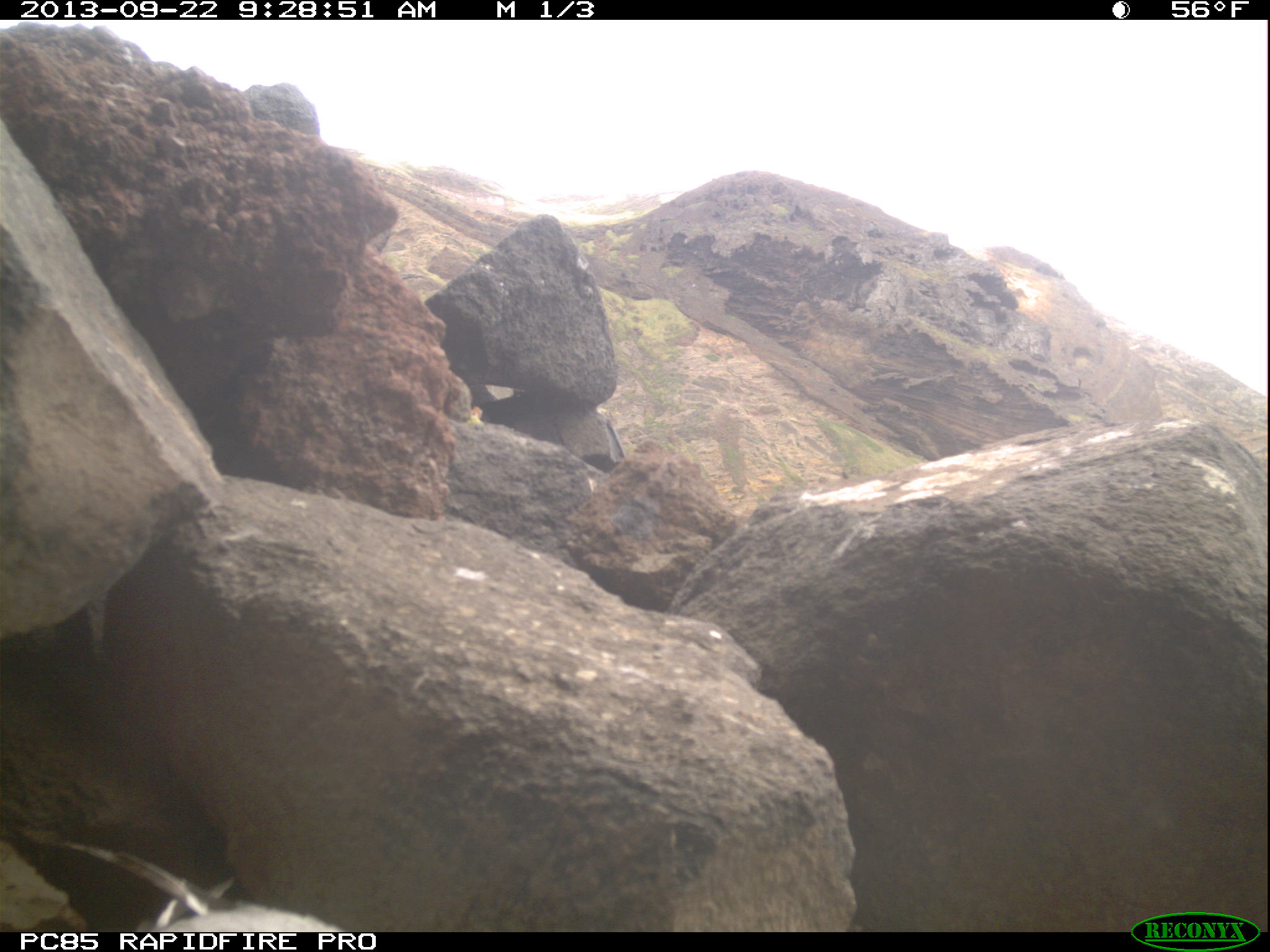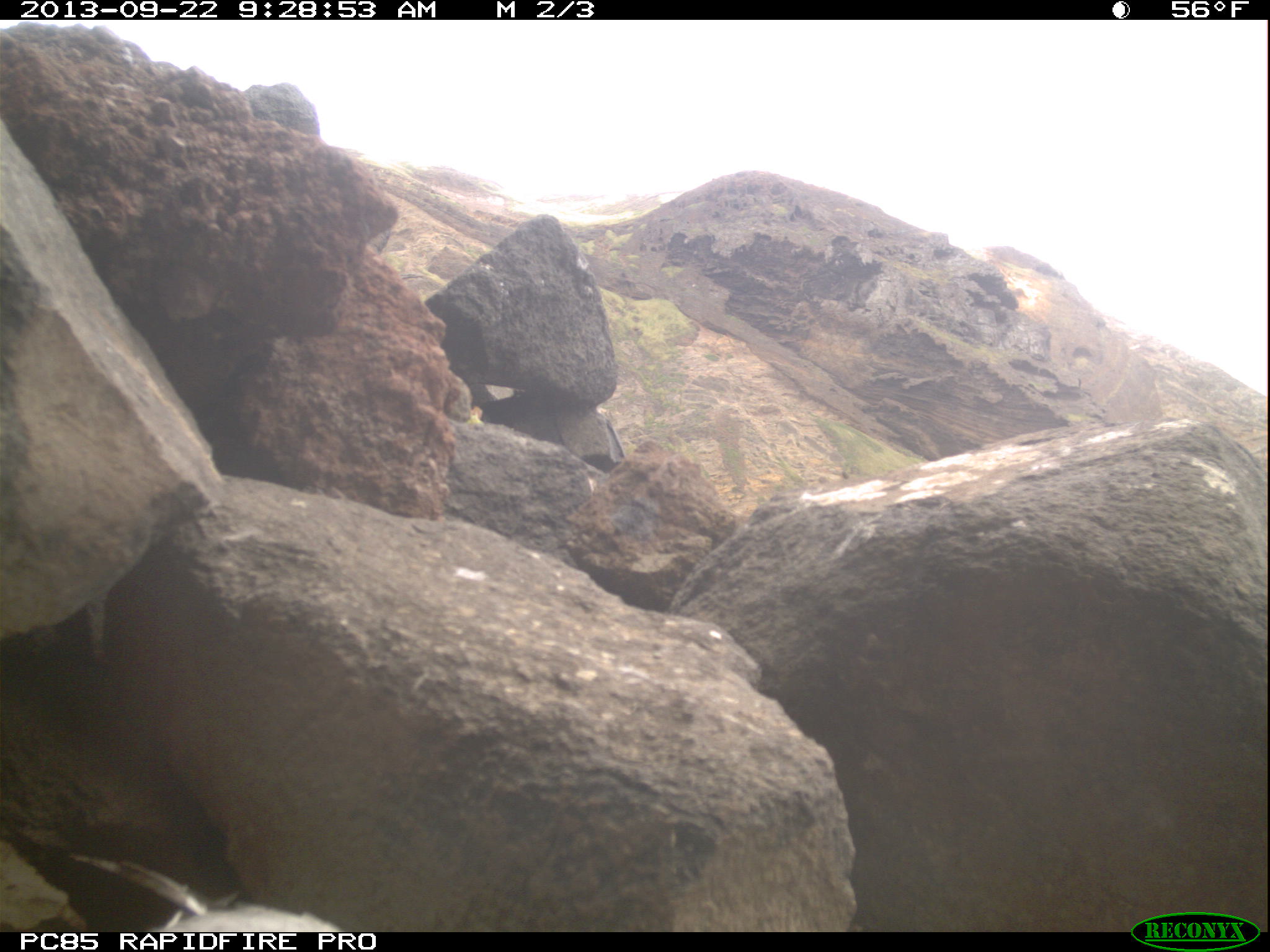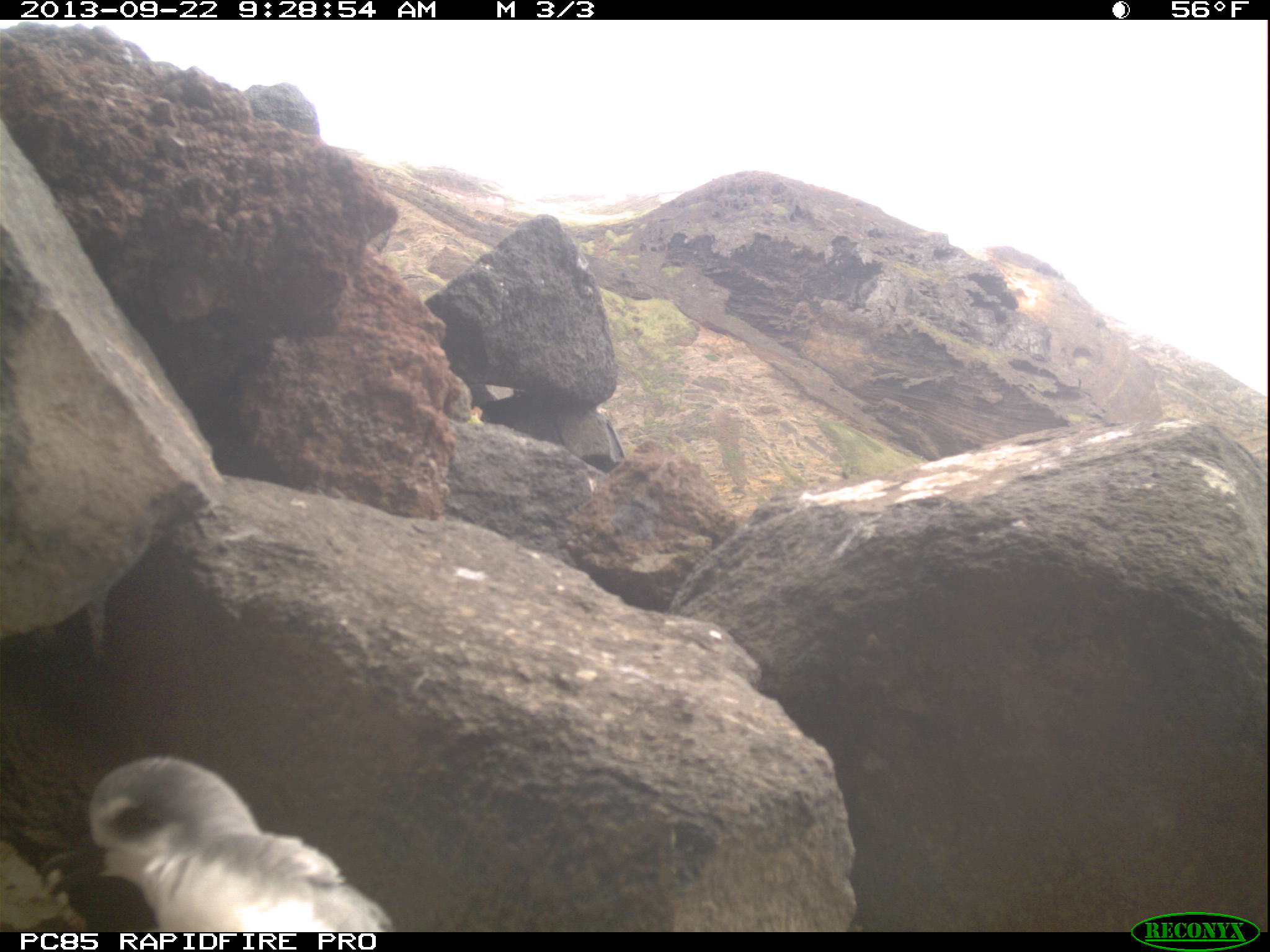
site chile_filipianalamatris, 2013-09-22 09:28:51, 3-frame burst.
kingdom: Animalia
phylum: Chordata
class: Aves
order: Procellariiformes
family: Procellariidae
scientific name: Procellariidae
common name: petrel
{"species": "petrel (Procellariidae)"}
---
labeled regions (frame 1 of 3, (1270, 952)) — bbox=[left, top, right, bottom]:
petrel: bbox=[21, 824, 345, 933]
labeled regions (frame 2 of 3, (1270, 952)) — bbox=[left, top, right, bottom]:
petrel: bbox=[55, 849, 346, 932]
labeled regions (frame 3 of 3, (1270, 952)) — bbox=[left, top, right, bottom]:
petrel: bbox=[68, 755, 394, 933]